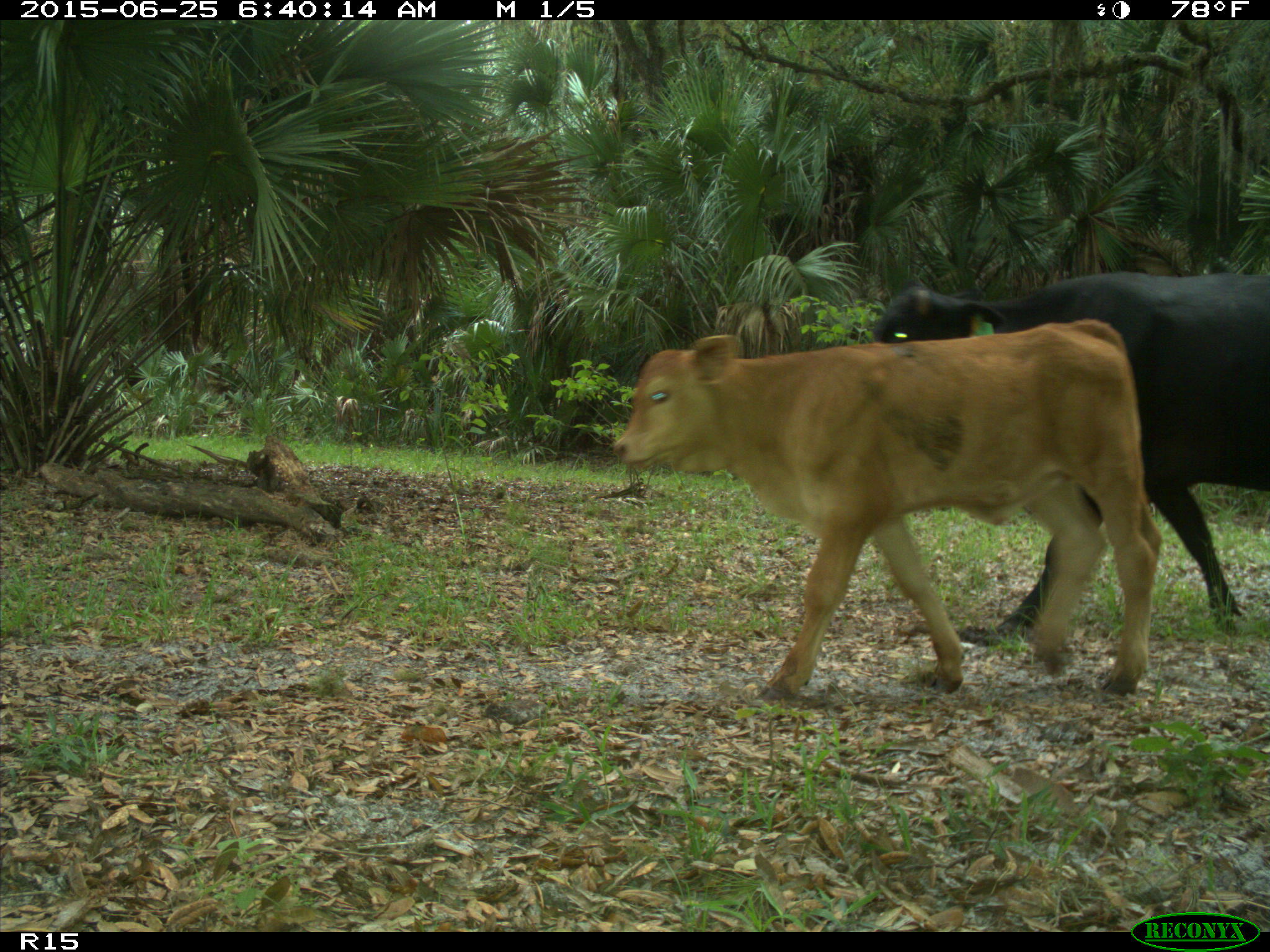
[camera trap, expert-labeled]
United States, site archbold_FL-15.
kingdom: Animalia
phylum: Chordata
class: Mammalia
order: Artiodactyla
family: Bovidae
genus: Bos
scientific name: Bos taurus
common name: domestic cow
Bos taurus (domestic cow).